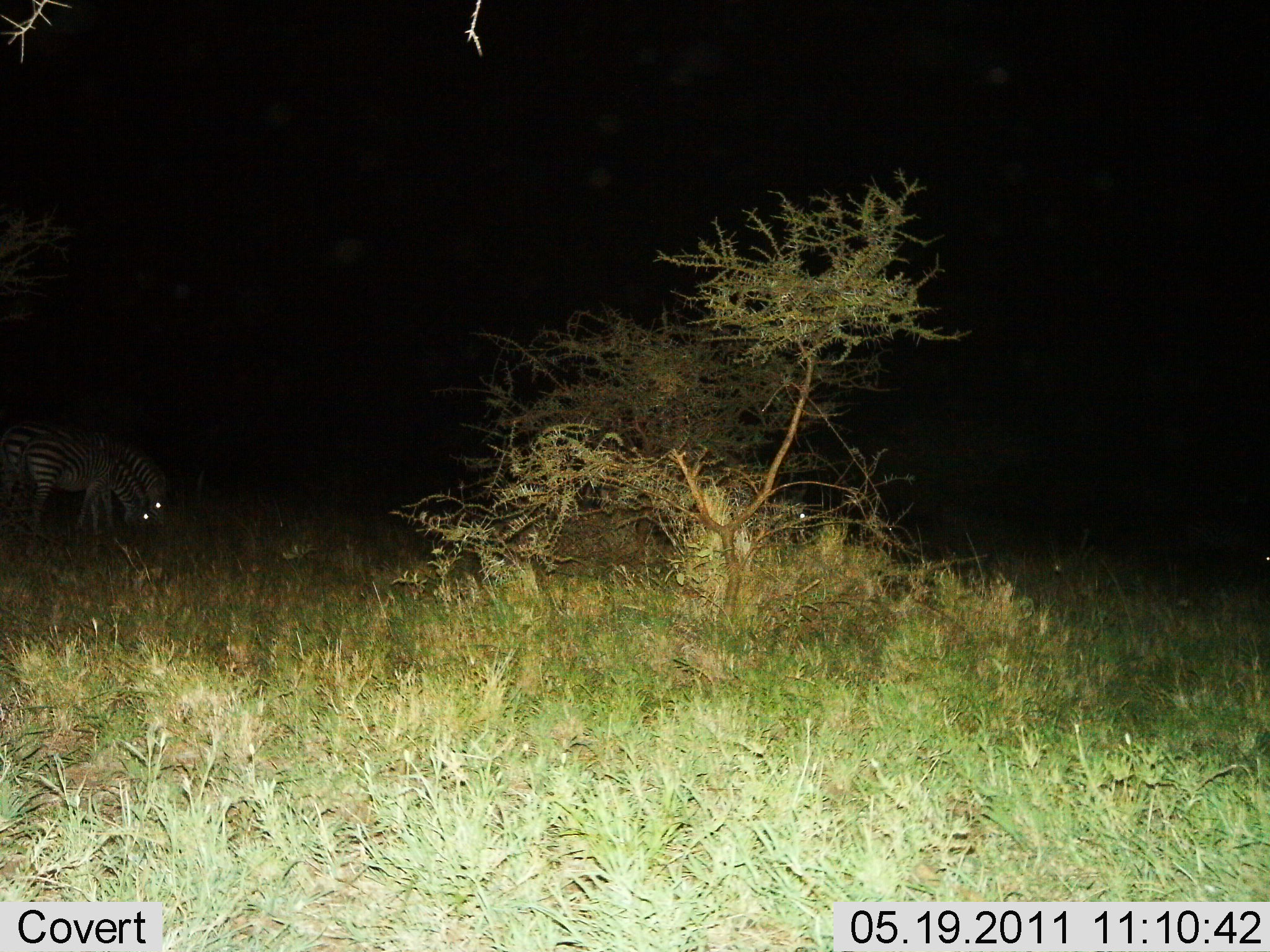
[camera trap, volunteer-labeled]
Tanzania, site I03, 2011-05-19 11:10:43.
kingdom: Animalia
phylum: Chordata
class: Mammalia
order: Perissodactyla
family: Equidae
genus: Equus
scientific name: Equus quagga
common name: plains zebra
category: zebra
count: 2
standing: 45%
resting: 0%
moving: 9%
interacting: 0%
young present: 9%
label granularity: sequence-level